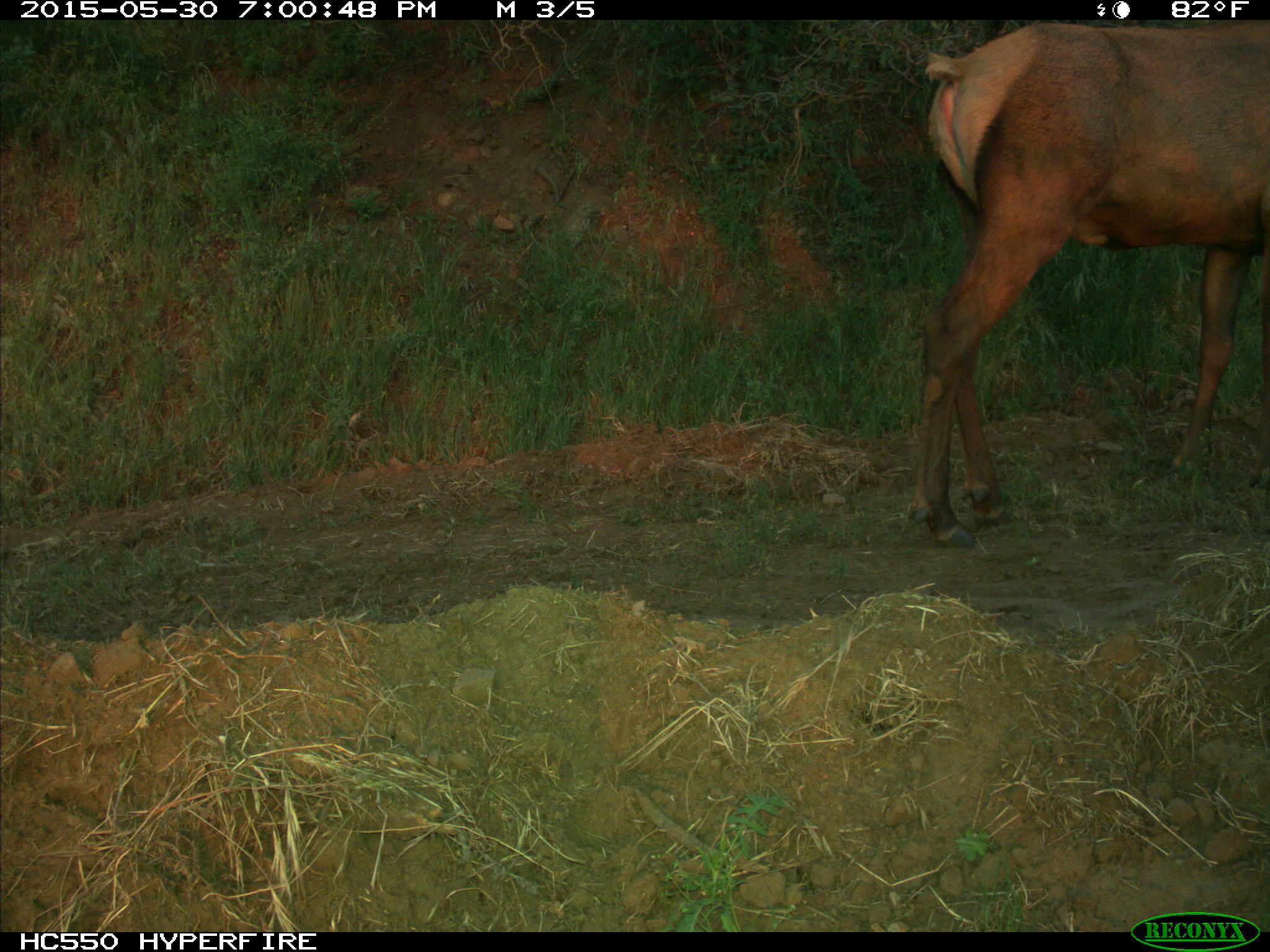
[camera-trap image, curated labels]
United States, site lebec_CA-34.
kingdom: Animalia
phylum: Chordata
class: Mammalia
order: Artiodactyla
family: Cervidae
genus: Cervus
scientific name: Cervus canadensis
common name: elk